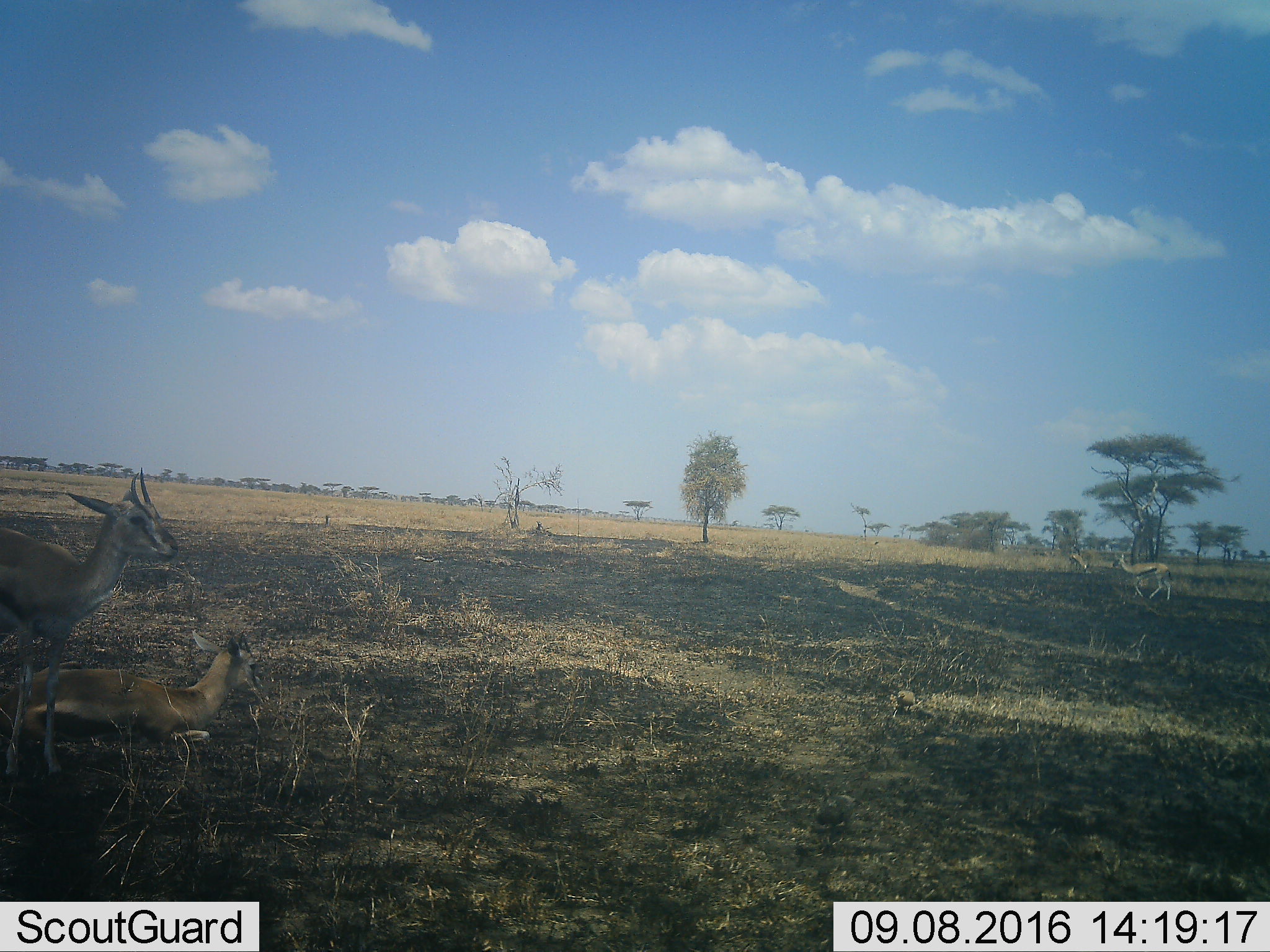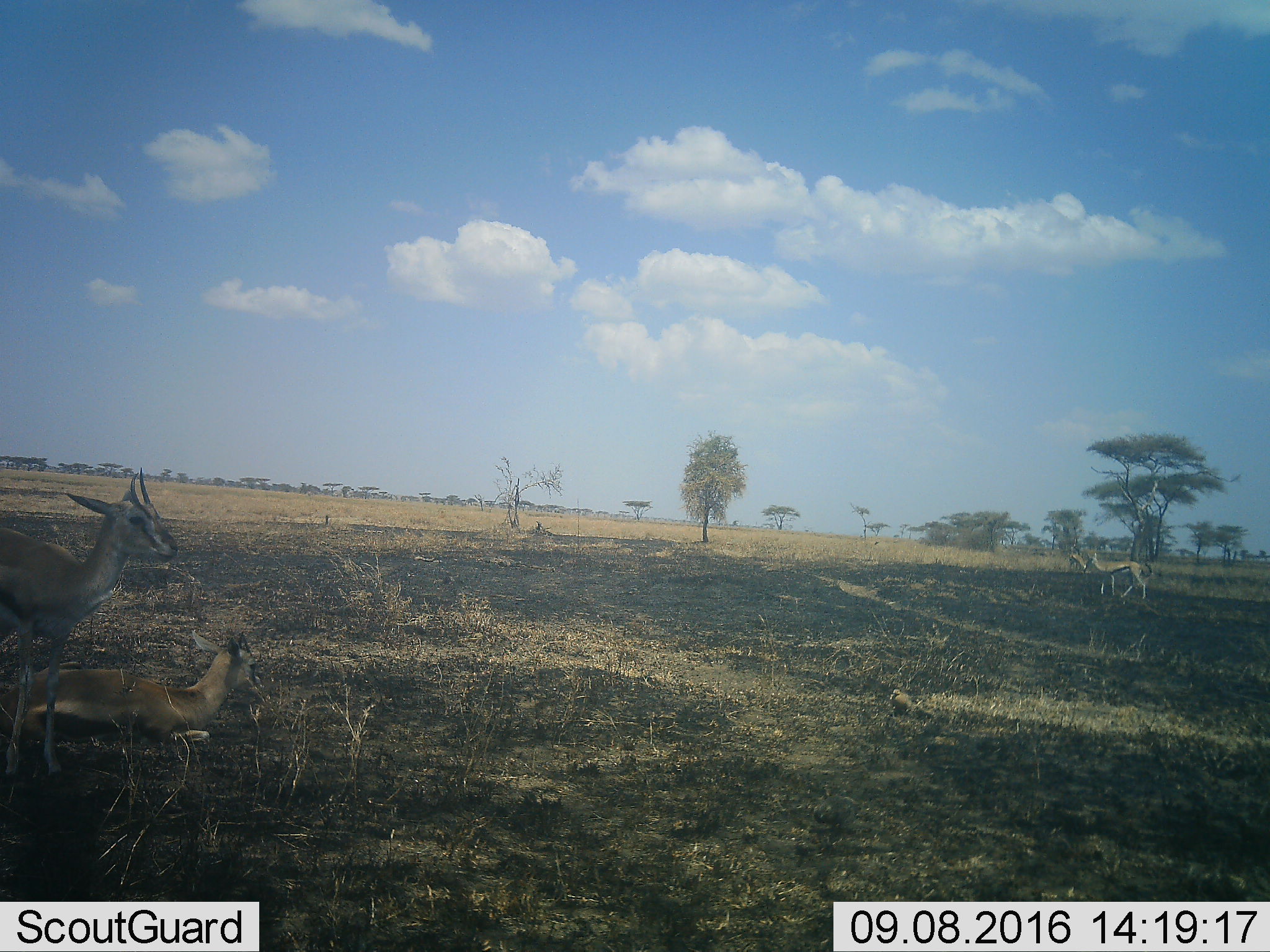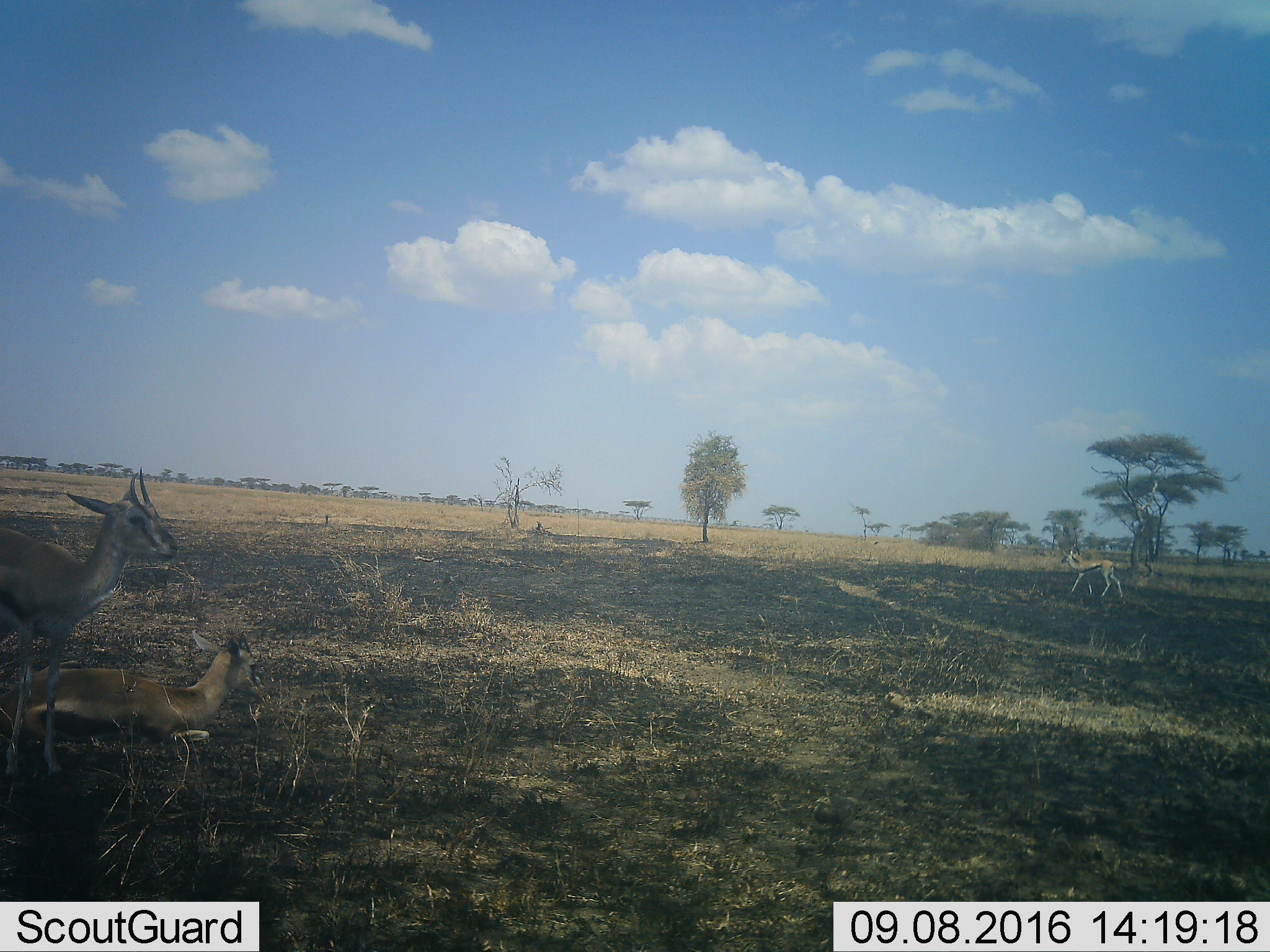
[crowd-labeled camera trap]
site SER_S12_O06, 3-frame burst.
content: unidentified animal